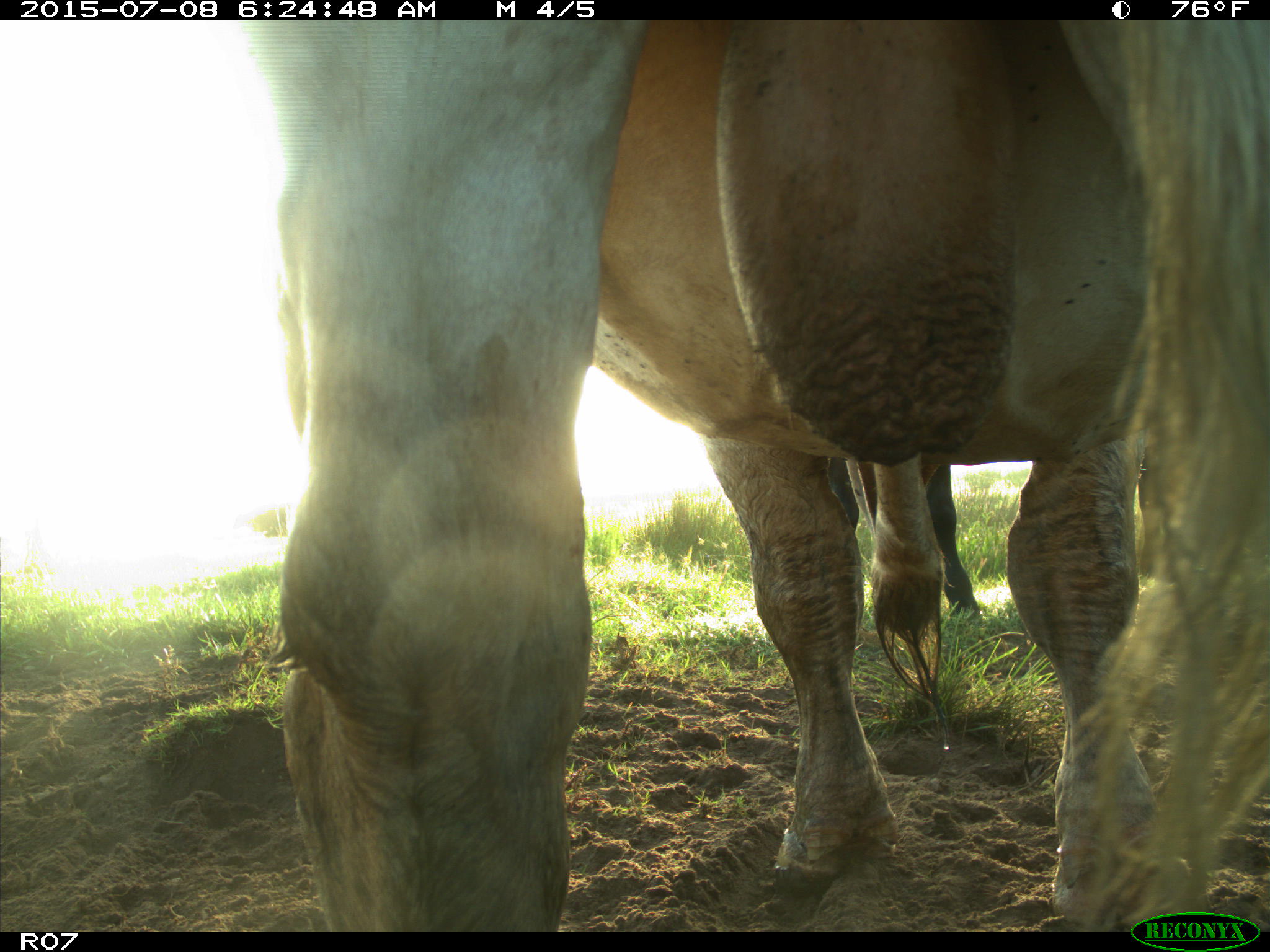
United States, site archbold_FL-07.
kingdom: Animalia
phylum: Chordata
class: Mammalia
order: Artiodactyla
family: Bovidae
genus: Bos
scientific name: Bos taurus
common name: domestic cow